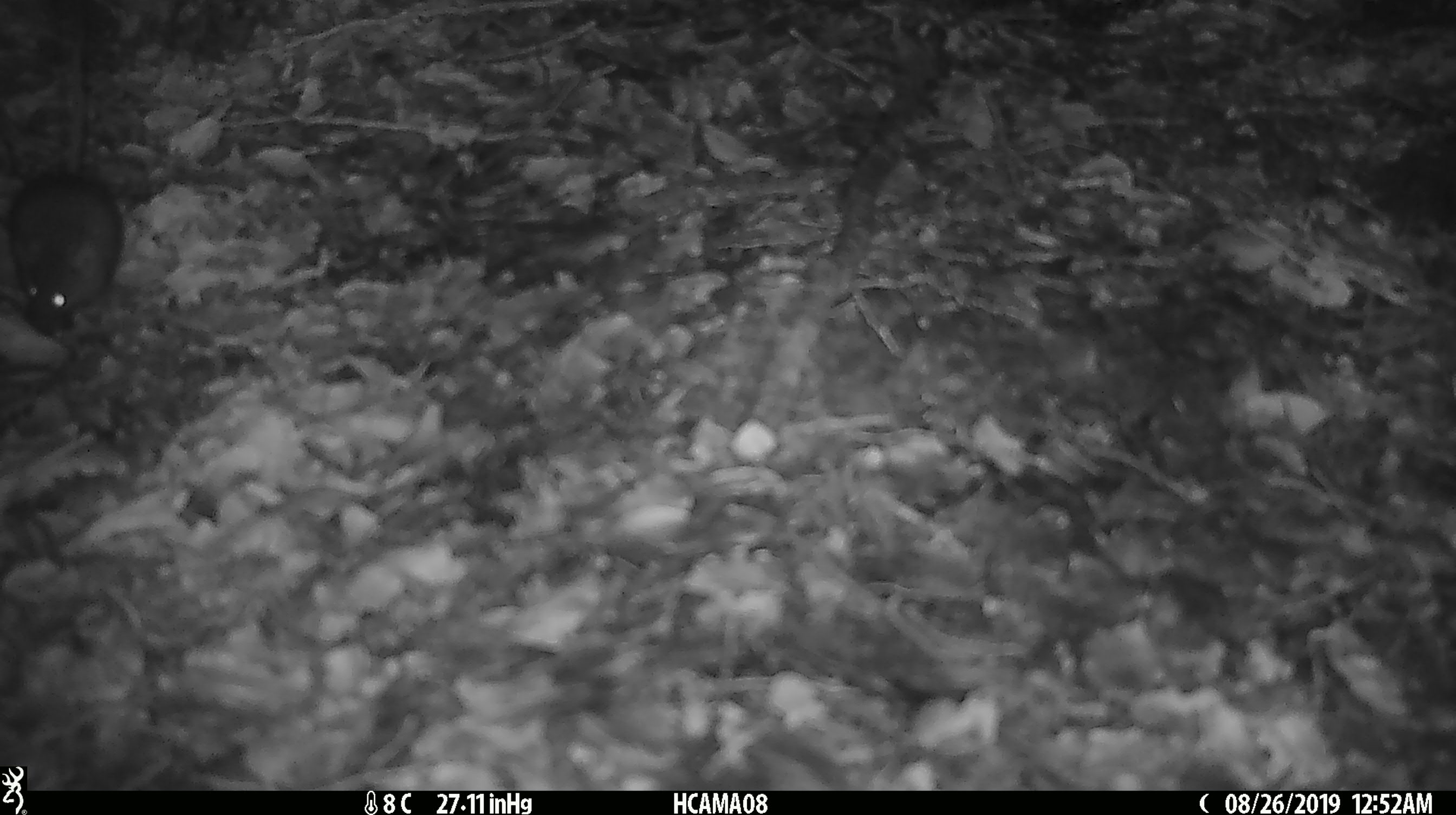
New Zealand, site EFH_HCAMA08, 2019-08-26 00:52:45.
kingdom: Animalia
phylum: Chordata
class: Mammalia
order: Rodentia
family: Muridae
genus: Mus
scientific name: Mus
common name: mouse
Mouse (Mus).